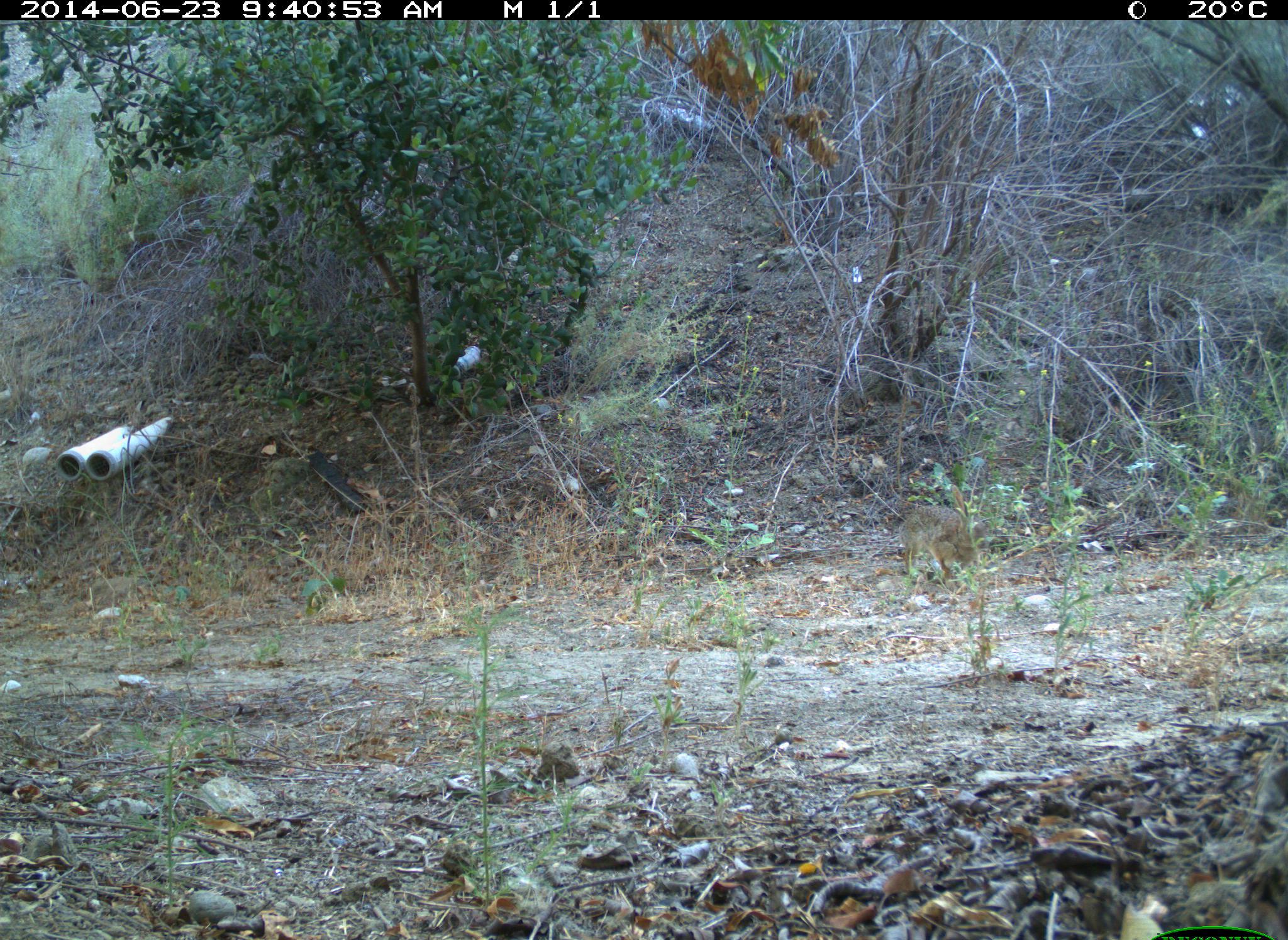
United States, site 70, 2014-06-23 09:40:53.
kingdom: Animalia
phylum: Chordata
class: Mammalia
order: Lagomorpha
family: Leporidae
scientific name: Leporidae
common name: rabbits and hares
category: rabbit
Rabbit (rabbits and hares) (Leporidae).